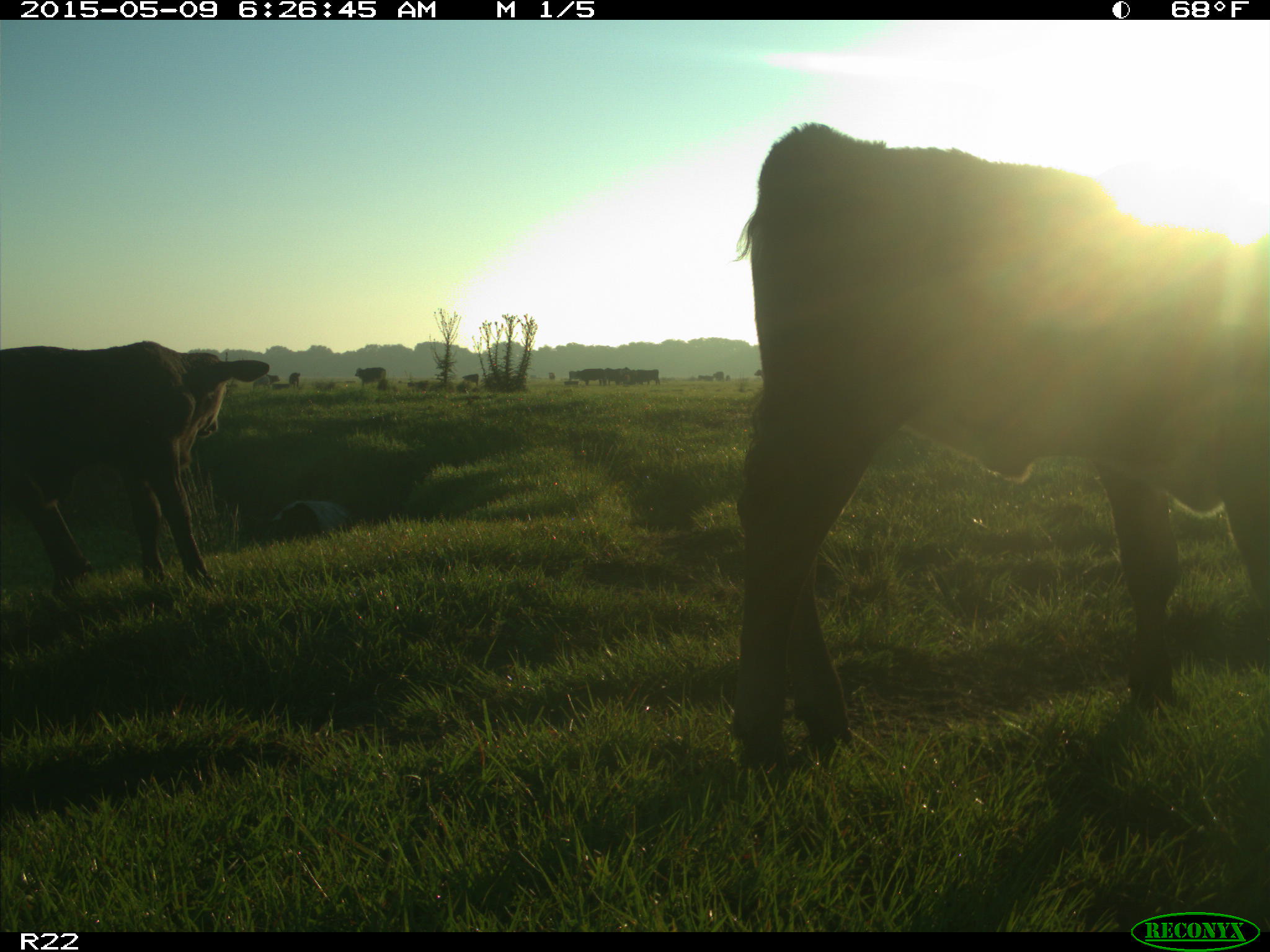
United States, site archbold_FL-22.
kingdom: Animalia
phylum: Chordata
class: Mammalia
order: Artiodactyla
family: Bovidae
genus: Bos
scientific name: Bos taurus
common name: domestic cow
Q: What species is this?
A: Bos taurus (domestic cow).